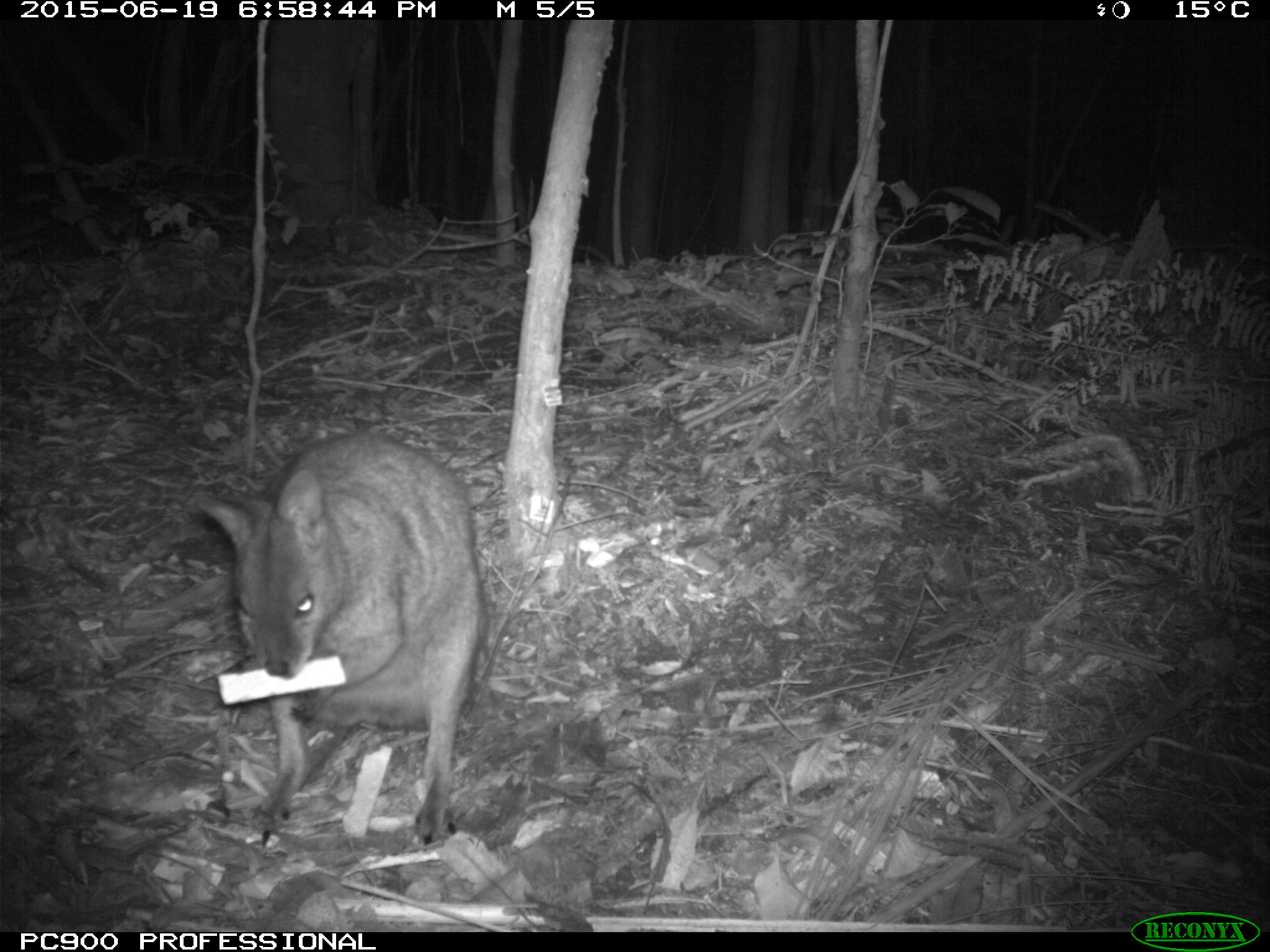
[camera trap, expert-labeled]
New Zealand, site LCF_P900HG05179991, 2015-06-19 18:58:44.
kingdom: Animalia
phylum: Chordata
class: Mammalia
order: Diprotodontia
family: Macropodidae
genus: Notamacropus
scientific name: Notamacropus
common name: wallaby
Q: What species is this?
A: Wallaby (Notamacropus).